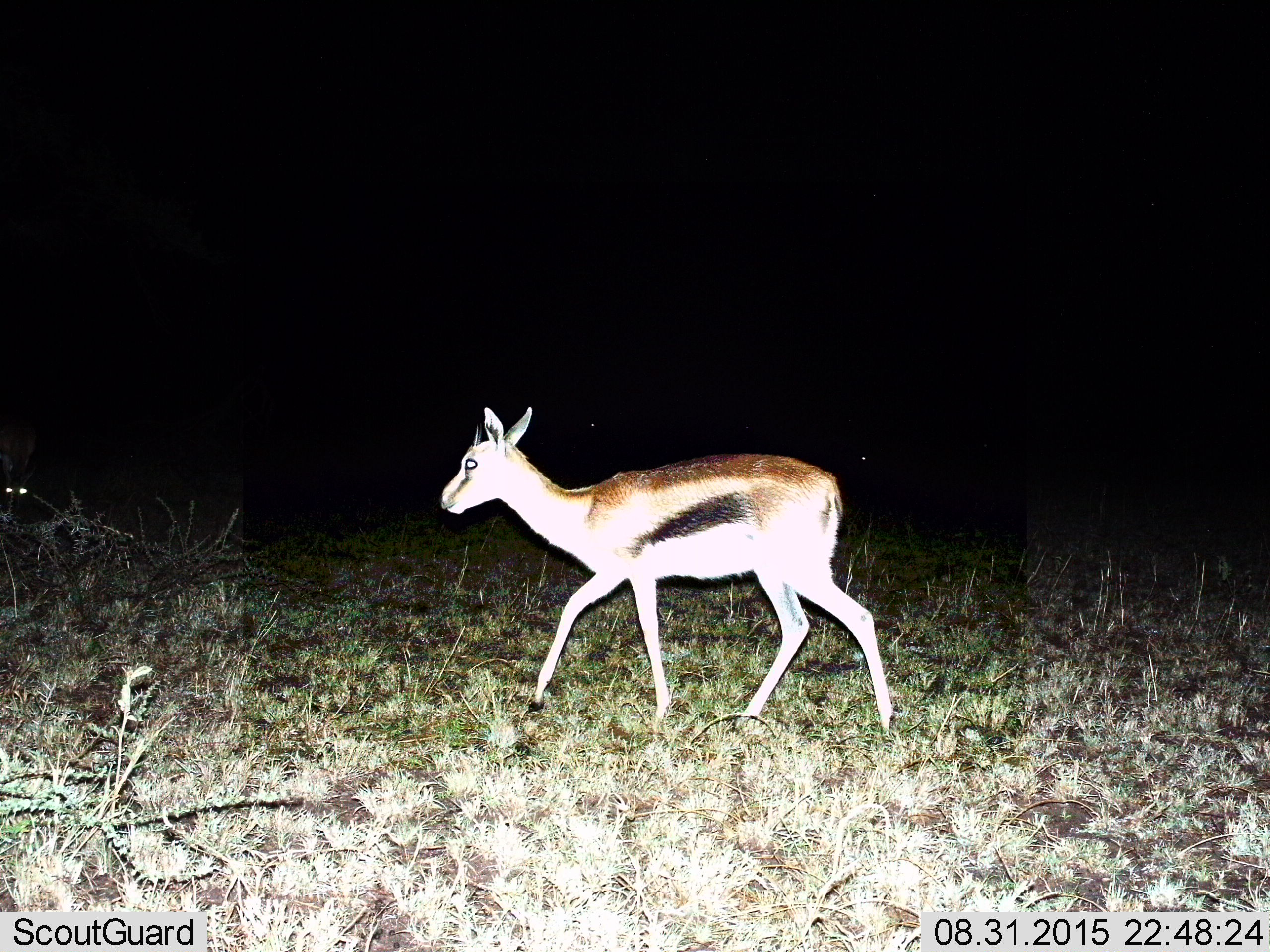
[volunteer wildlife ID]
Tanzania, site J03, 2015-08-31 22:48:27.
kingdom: Animalia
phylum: Chordata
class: Mammalia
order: Artiodactyla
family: Bovidae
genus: Eudorcas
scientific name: Eudorcas thomsonii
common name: thomson's gazelle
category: gazellethomsons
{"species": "gazellethomsons (thomson's gazelle) (Eudorcas thomsonii)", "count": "1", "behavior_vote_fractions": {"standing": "25%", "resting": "0%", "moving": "100%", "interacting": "0%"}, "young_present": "0%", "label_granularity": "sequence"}